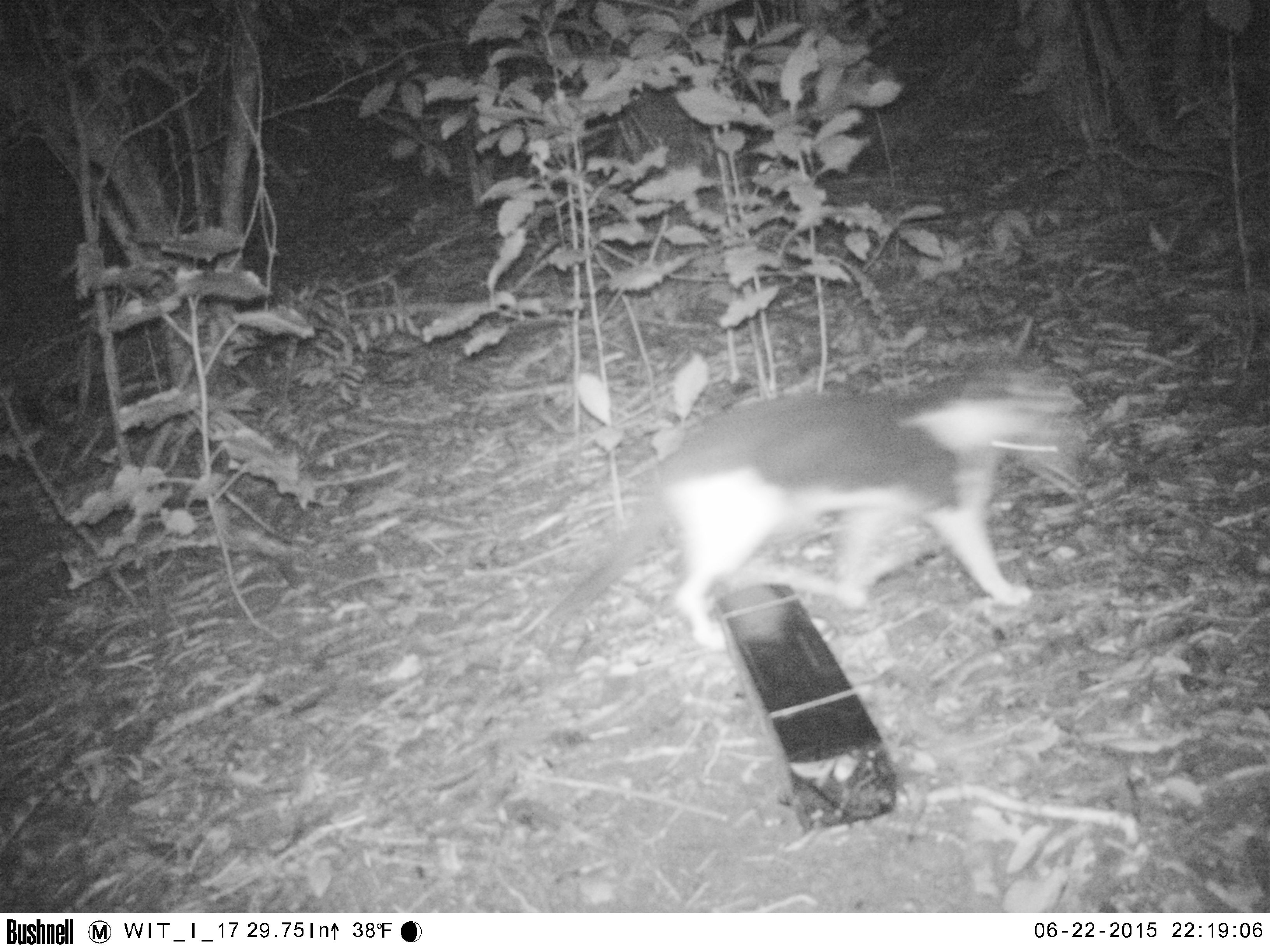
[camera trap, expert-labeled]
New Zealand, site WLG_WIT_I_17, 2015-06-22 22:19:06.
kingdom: Animalia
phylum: Chordata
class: Mammalia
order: Carnivora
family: Felidae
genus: Felis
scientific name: Felis catus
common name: domestic cat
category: cat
Cat (domestic cat) (Felis catus).